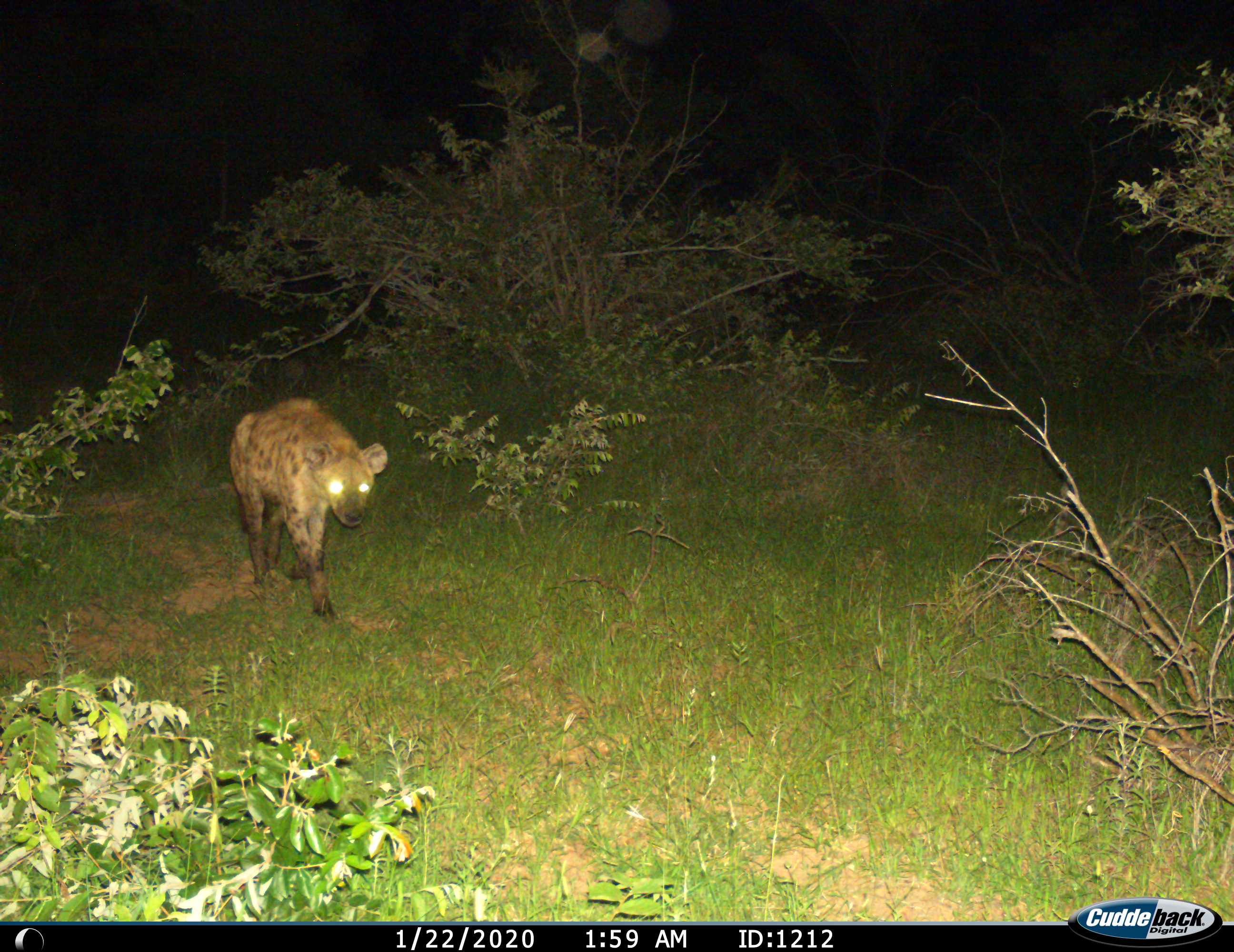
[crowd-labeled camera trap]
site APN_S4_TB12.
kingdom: Animalia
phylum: Chordata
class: Mammalia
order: Carnivora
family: Hyaenidae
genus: Crocuta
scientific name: Crocuta crocuta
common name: spotted hyena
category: hyenaspotted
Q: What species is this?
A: Hyenaspotted (spotted hyena) (Crocuta crocuta).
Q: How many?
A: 1.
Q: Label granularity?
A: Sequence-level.